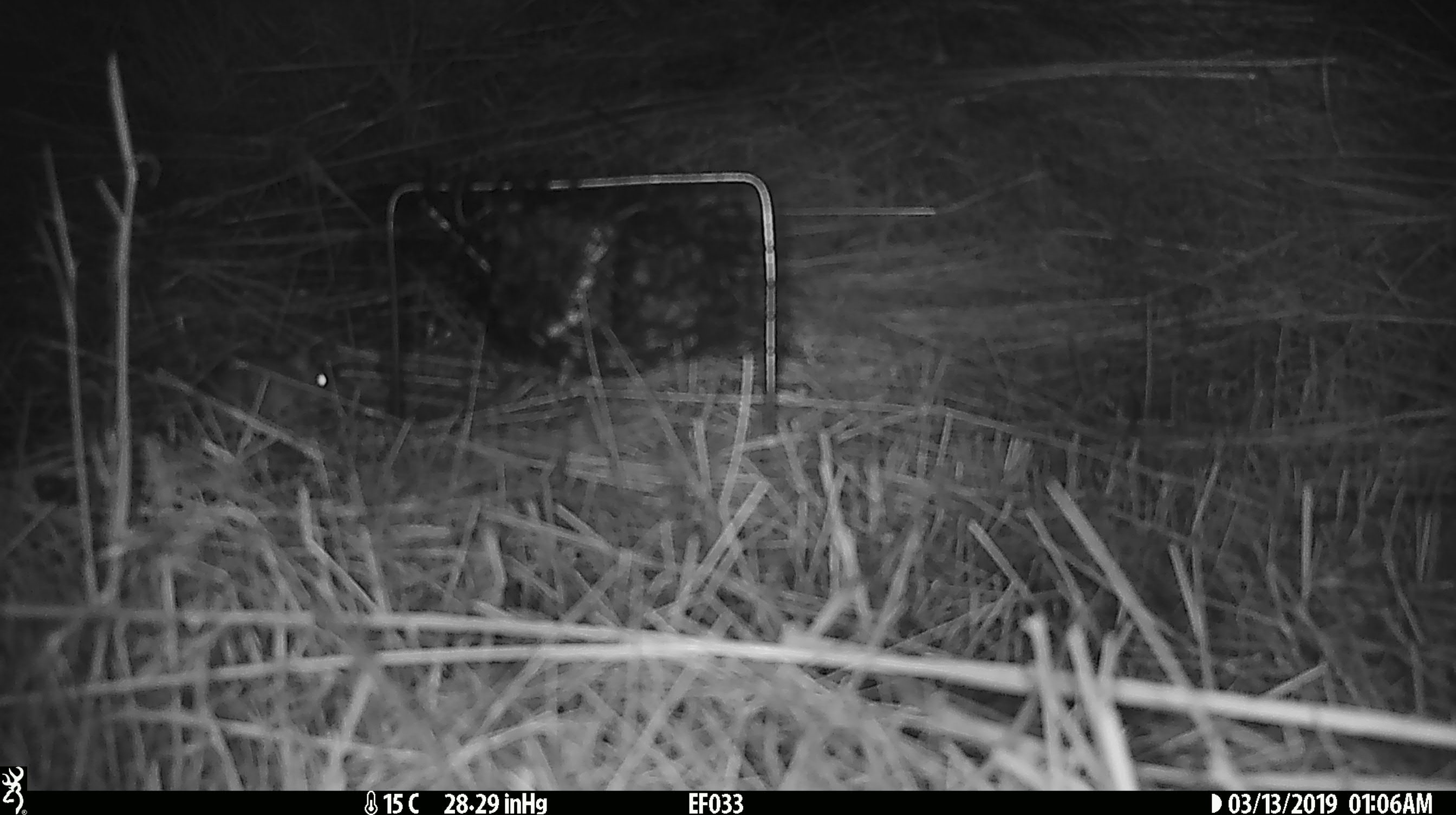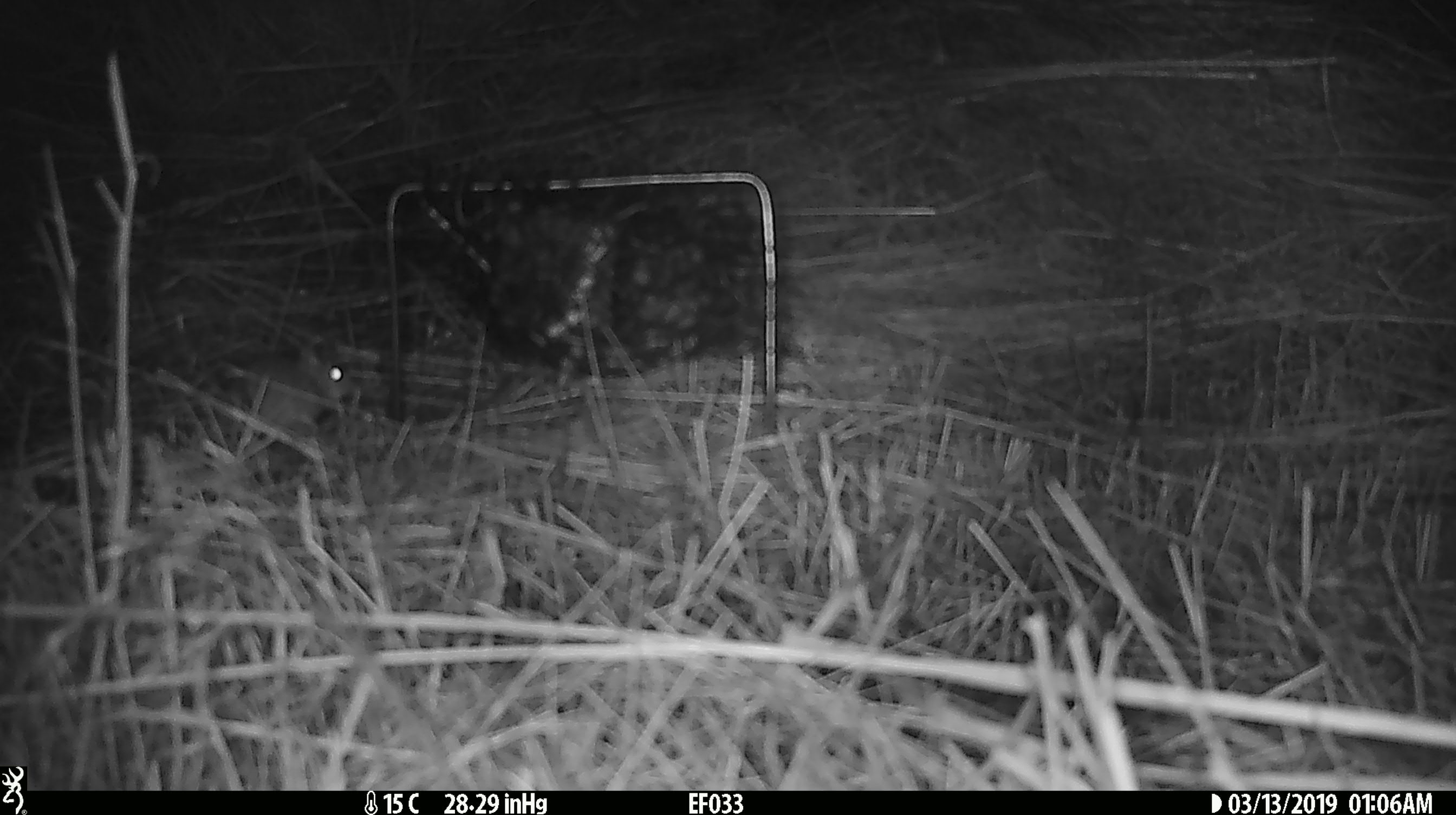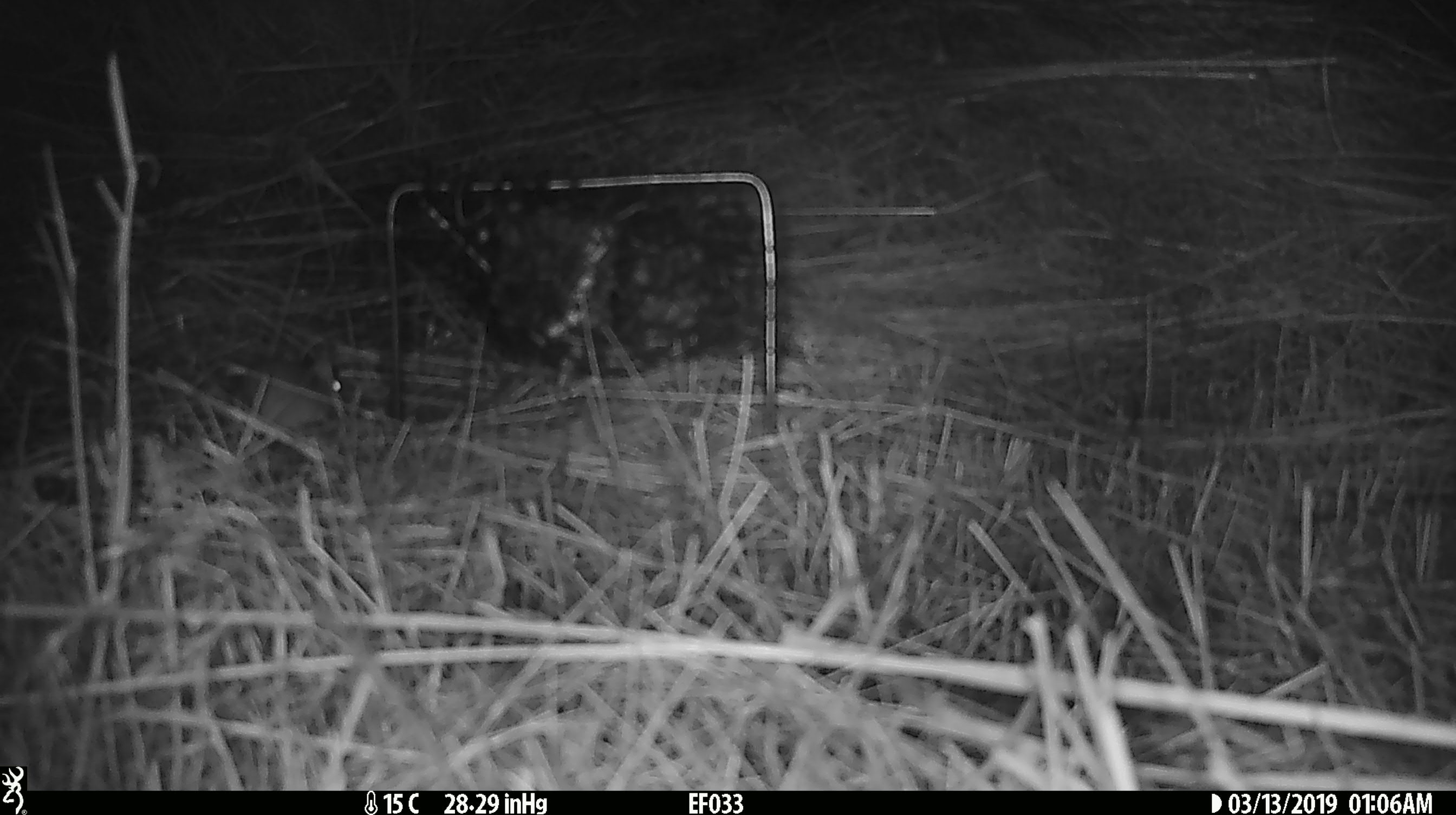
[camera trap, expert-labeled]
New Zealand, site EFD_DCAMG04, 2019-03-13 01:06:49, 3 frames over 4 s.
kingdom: Animalia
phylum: Chordata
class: Mammalia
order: Rodentia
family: Muridae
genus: Mus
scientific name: Mus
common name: mouse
Mouse (Mus).